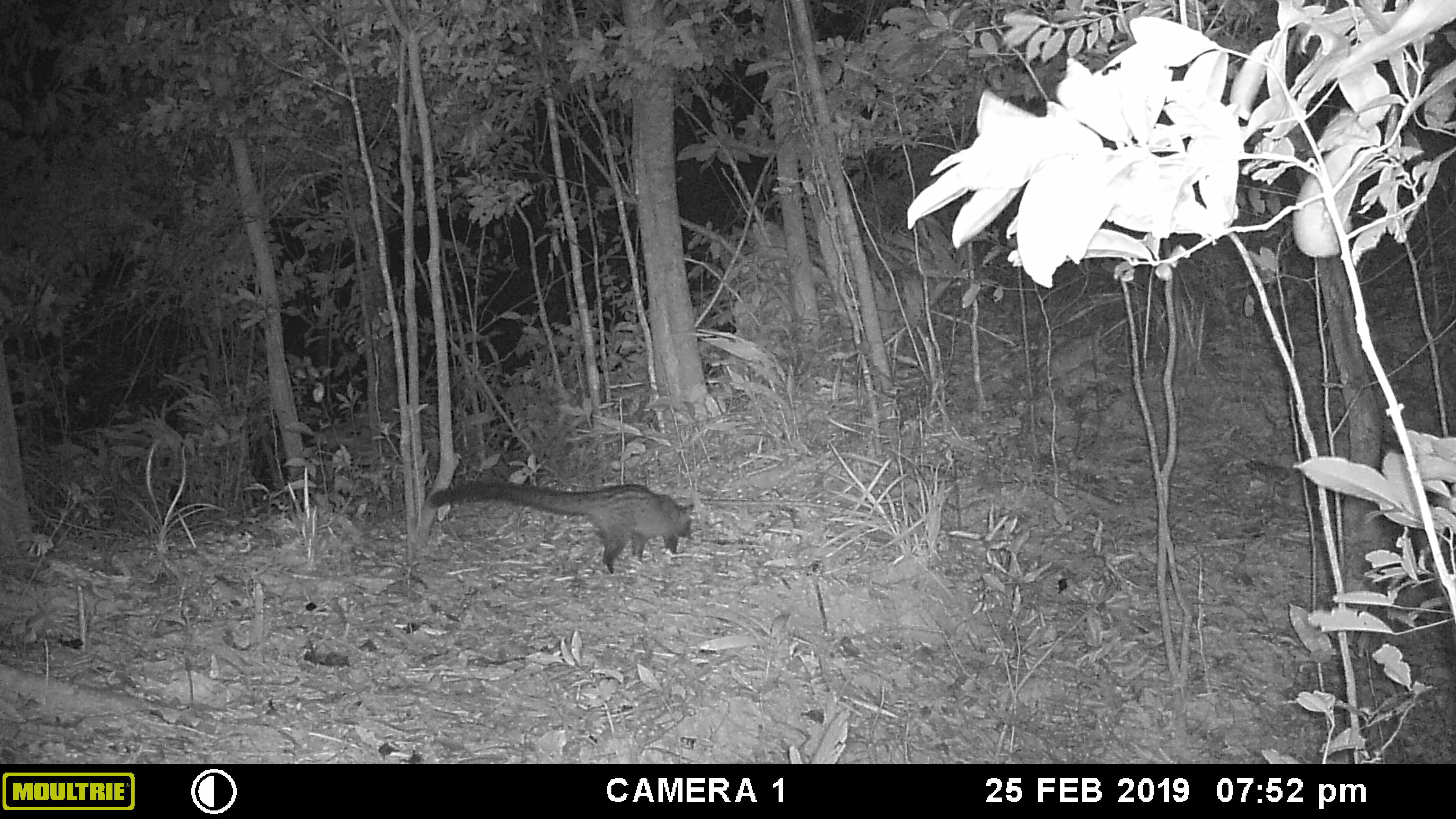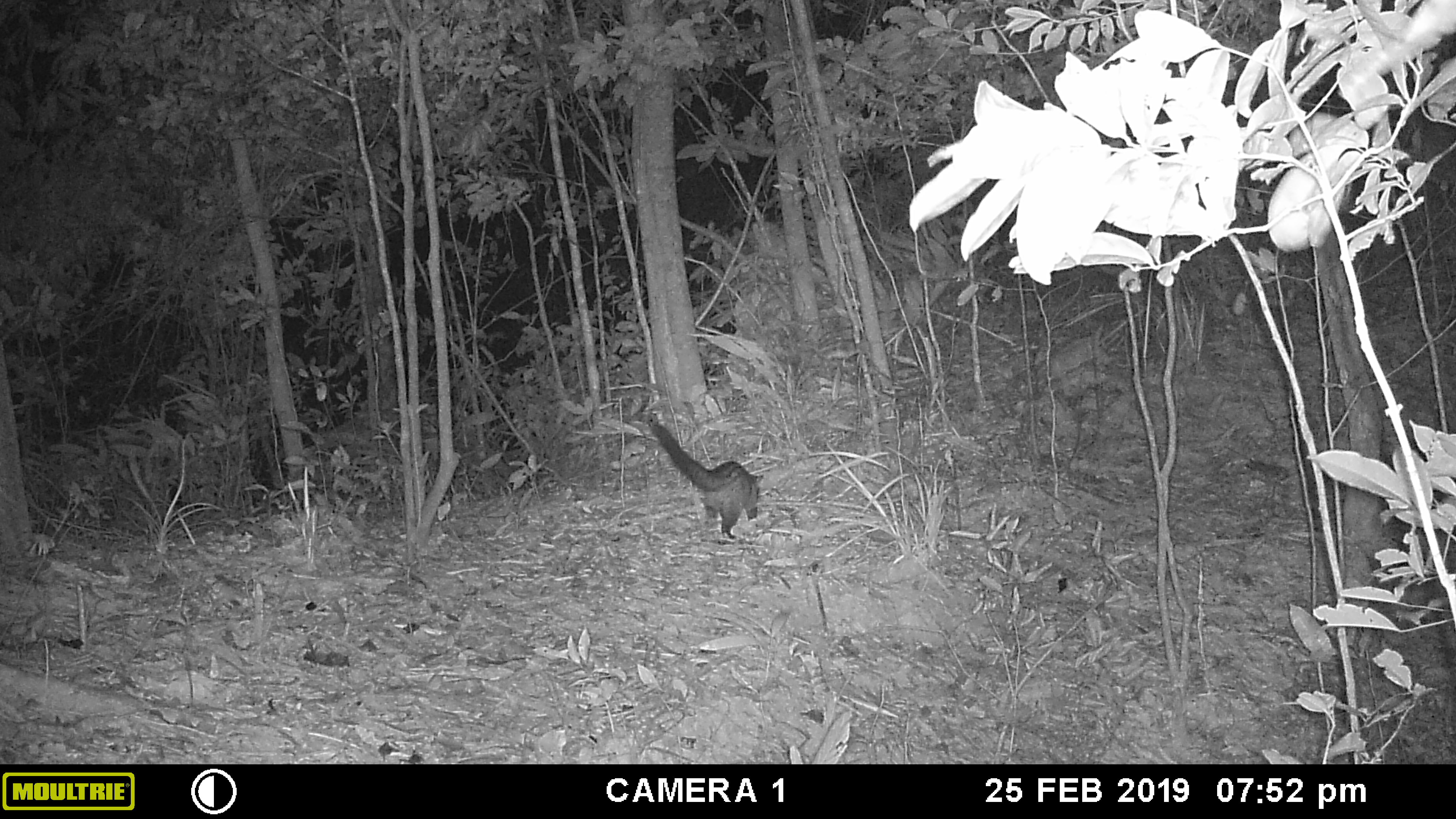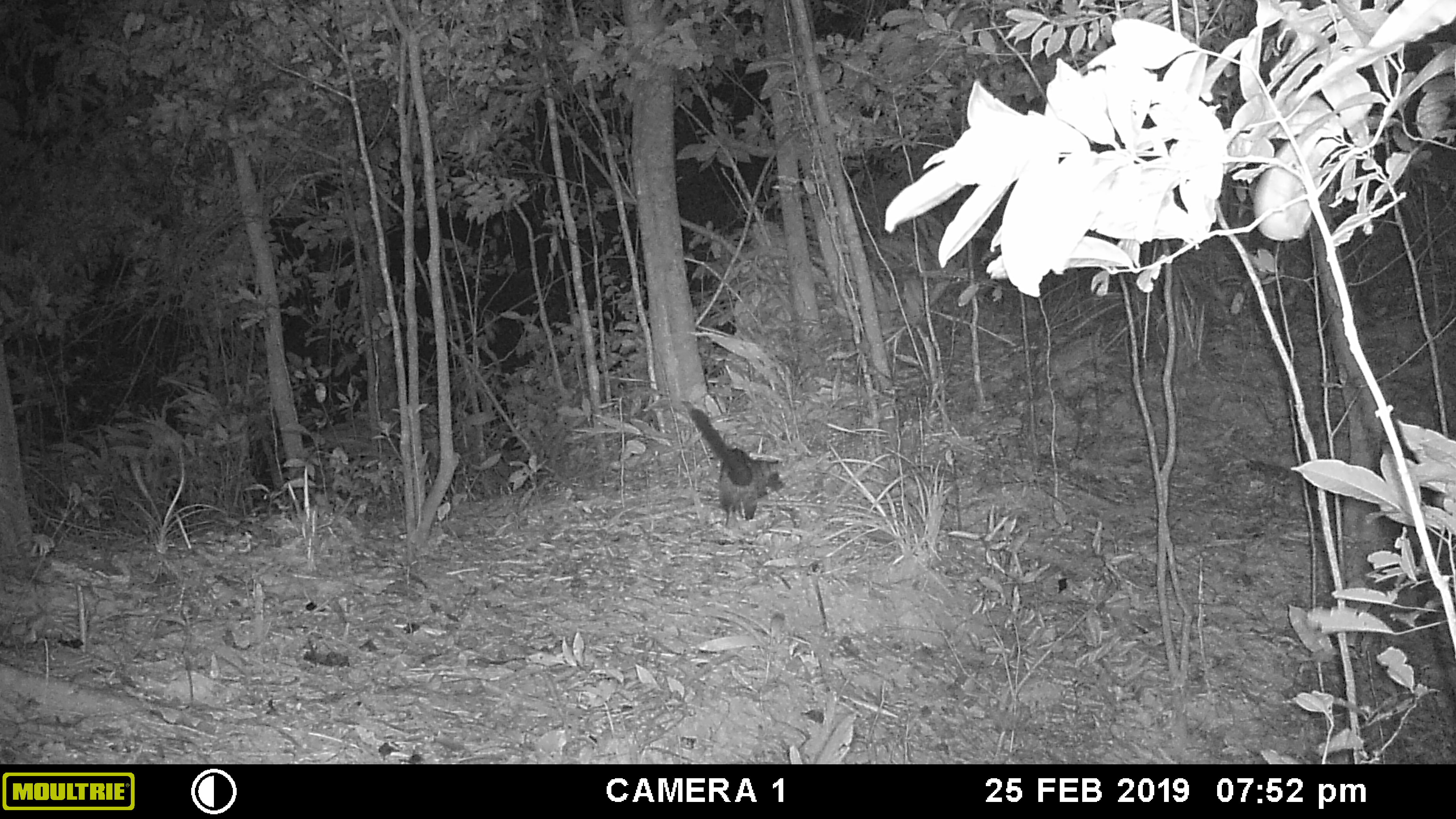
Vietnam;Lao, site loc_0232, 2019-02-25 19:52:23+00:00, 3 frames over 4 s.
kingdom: Animalia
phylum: Chordata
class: Mammalia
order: Carnivora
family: Viverridae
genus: Paradoxurus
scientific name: Paradoxurus hermaphroditus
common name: common palm civet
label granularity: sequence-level